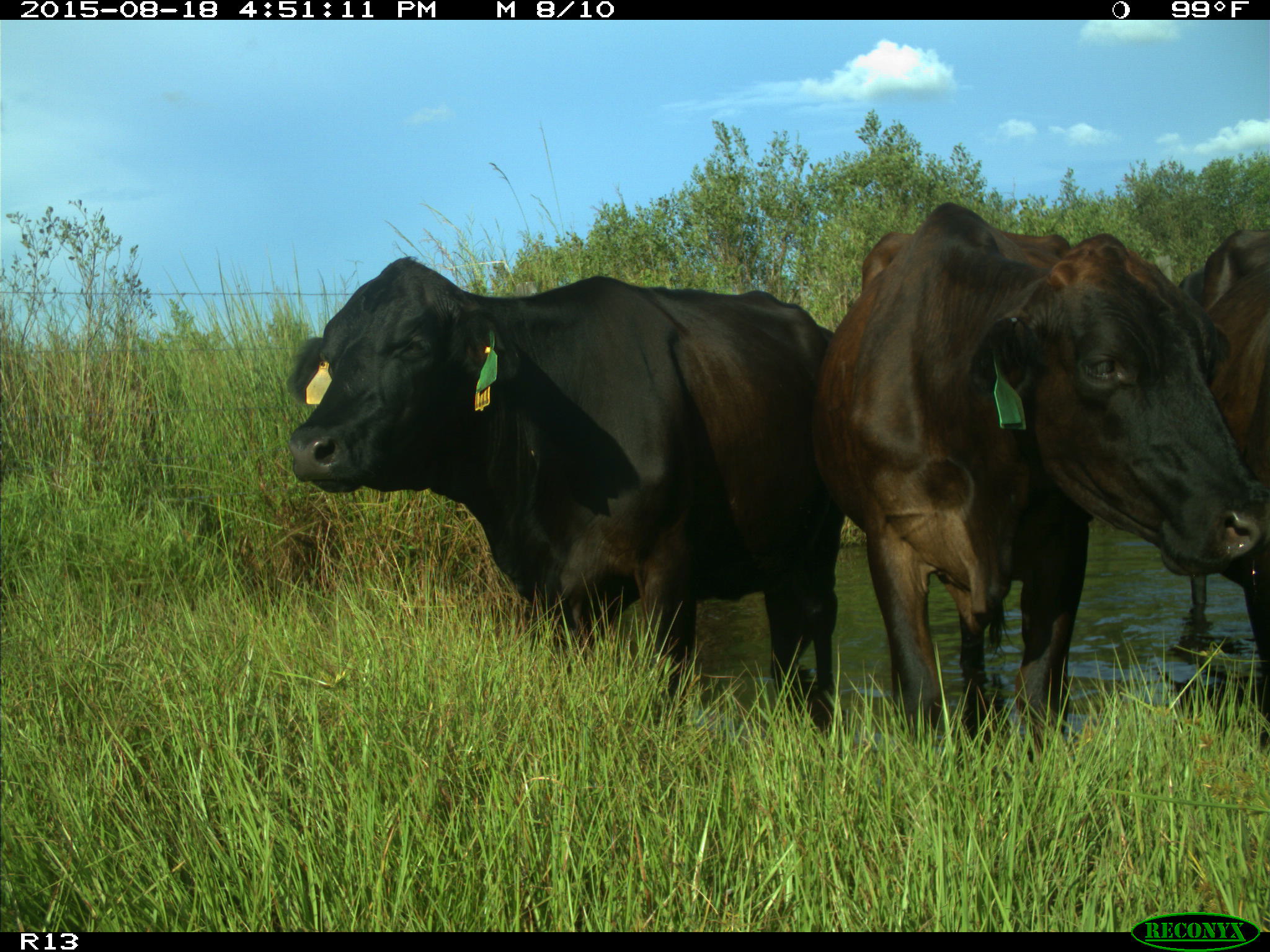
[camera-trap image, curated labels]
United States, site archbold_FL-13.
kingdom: Animalia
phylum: Chordata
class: Mammalia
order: Artiodactyla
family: Bovidae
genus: Bos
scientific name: Bos taurus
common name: domestic cow